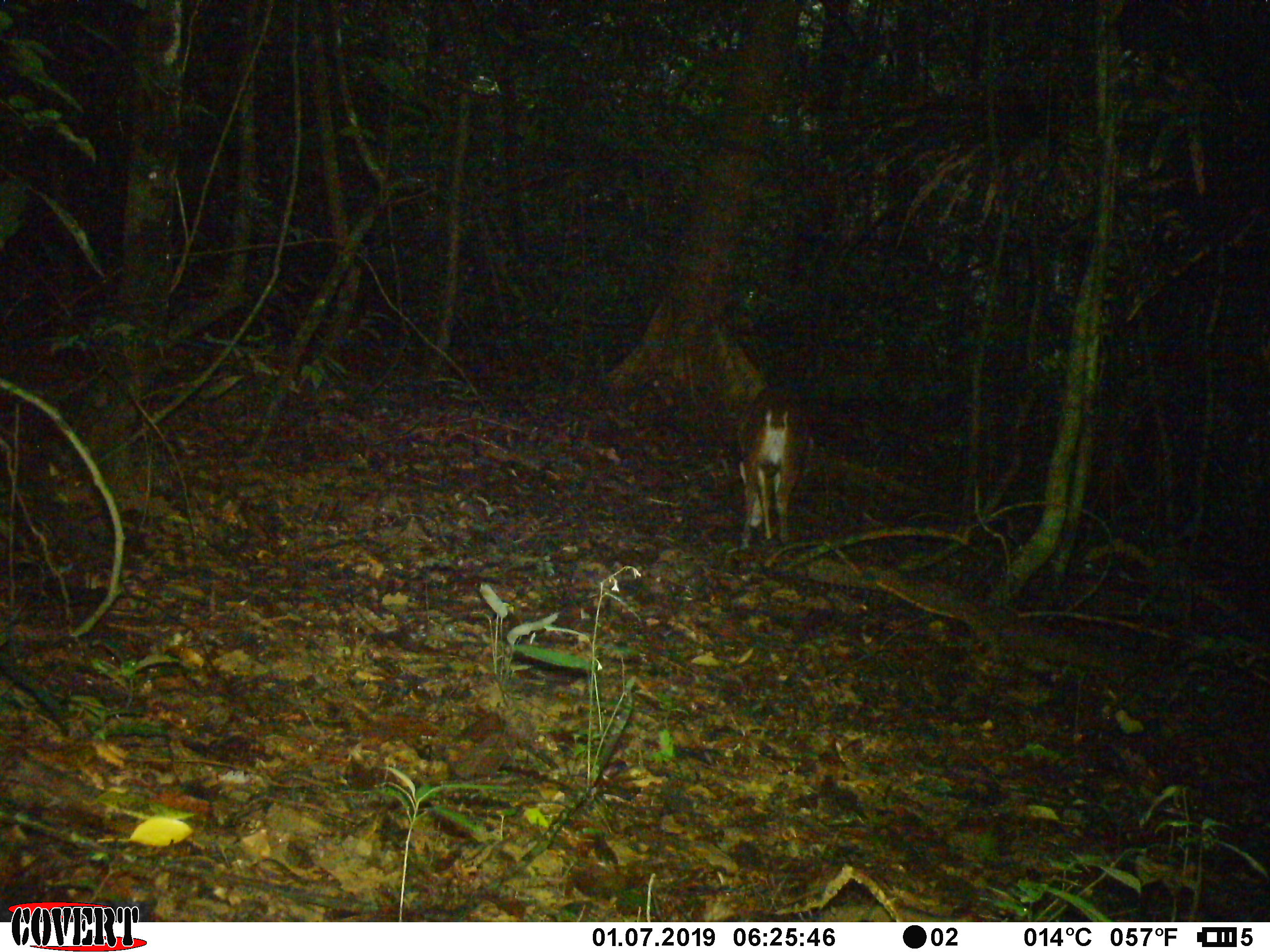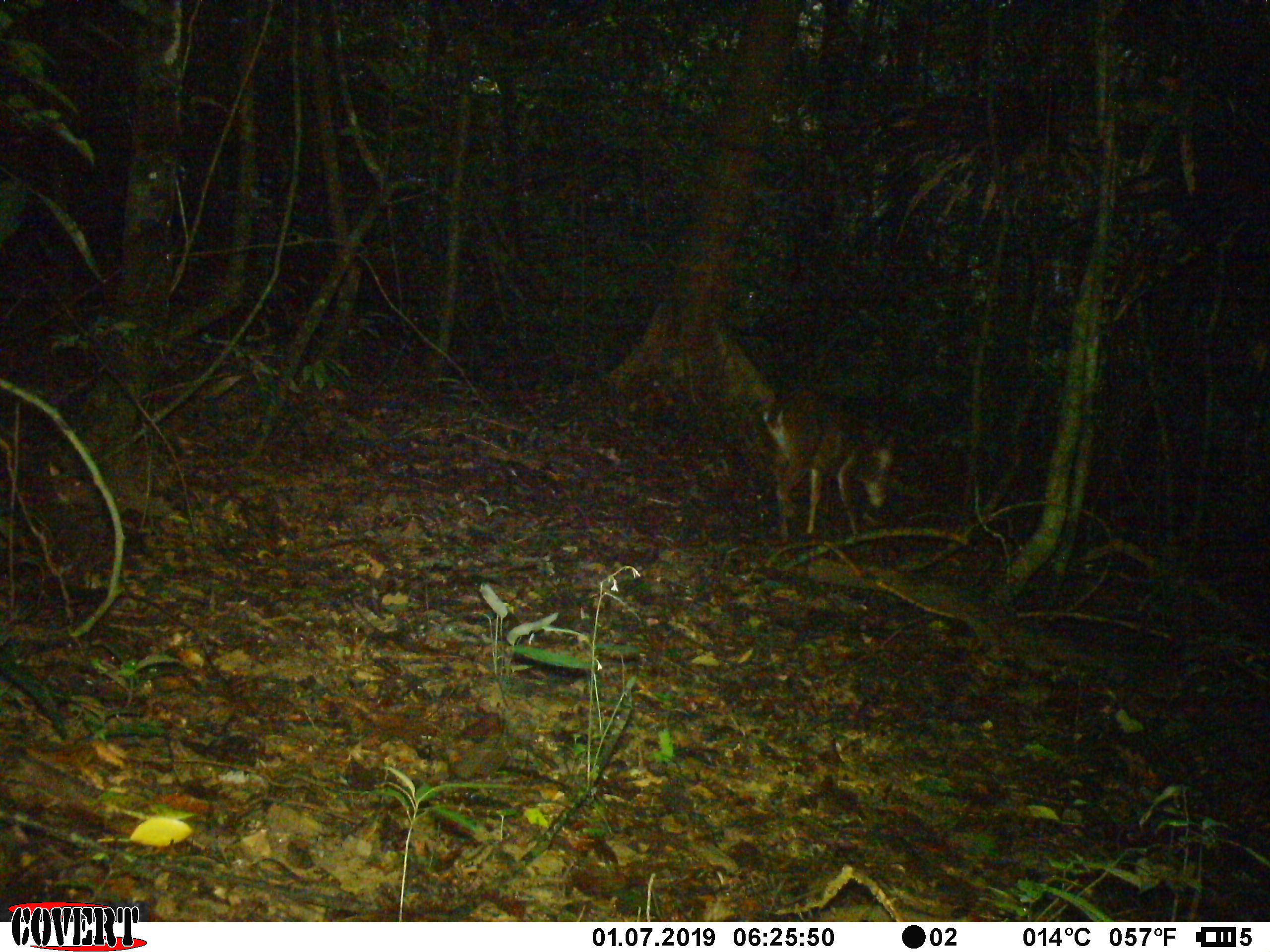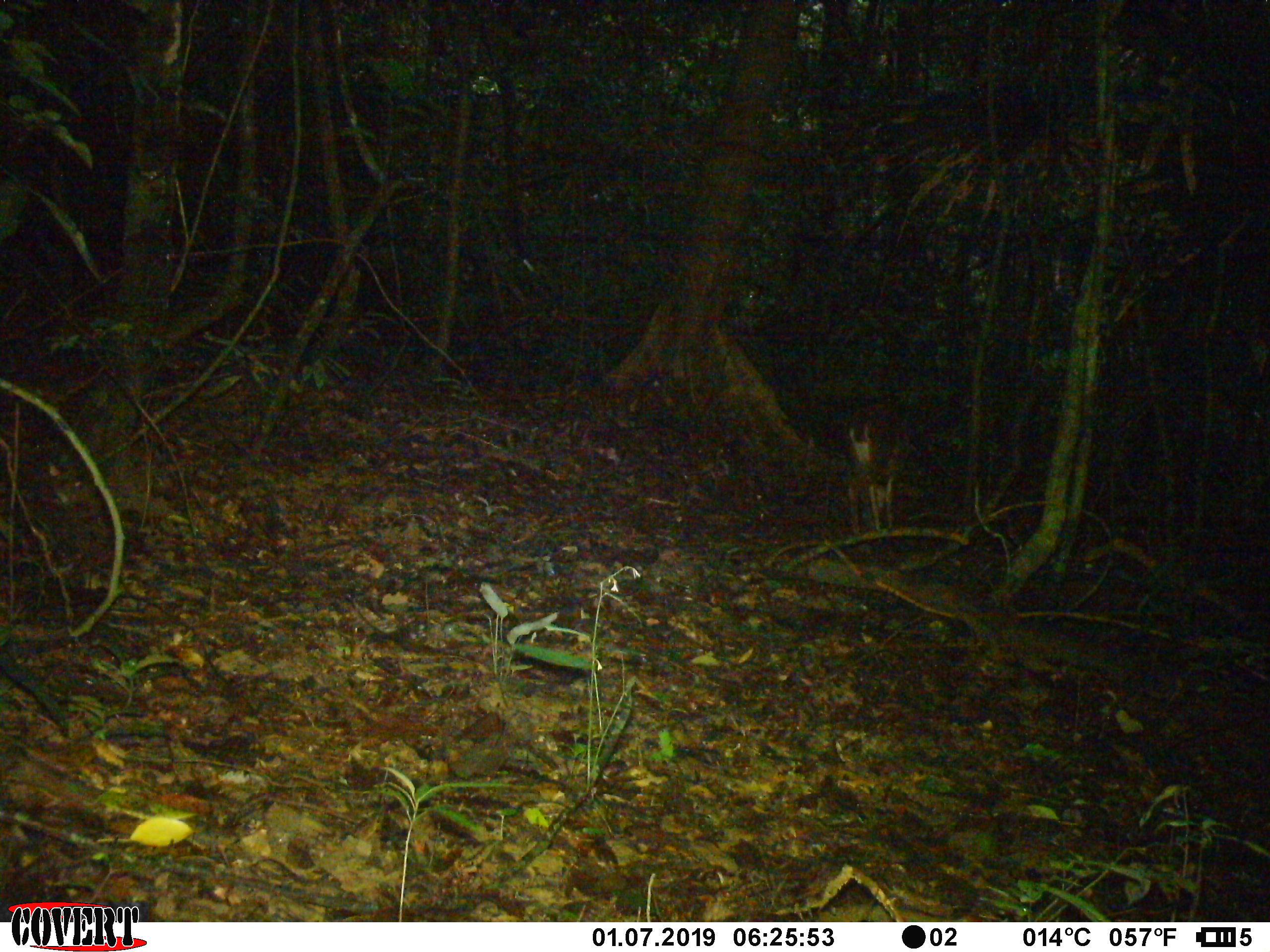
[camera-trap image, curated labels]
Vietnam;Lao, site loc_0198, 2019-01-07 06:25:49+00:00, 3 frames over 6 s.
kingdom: Animalia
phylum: Chordata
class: Mammalia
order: Artiodactyla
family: Cervidae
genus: Muntiacus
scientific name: Muntiacus vuquangensis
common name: large-antlered muntjac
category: large antlered muntjac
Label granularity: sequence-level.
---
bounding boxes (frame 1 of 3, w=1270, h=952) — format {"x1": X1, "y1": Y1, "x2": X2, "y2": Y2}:
large antlered muntjac: {"x1": 739, "y1": 385, "x2": 813, "y2": 550}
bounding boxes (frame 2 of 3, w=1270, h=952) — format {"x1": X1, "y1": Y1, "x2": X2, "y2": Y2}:
large antlered muntjac: {"x1": 763, "y1": 392, "x2": 900, "y2": 543}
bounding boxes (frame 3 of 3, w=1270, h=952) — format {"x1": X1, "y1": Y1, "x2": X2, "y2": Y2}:
large antlered muntjac: {"x1": 845, "y1": 397, "x2": 916, "y2": 534}